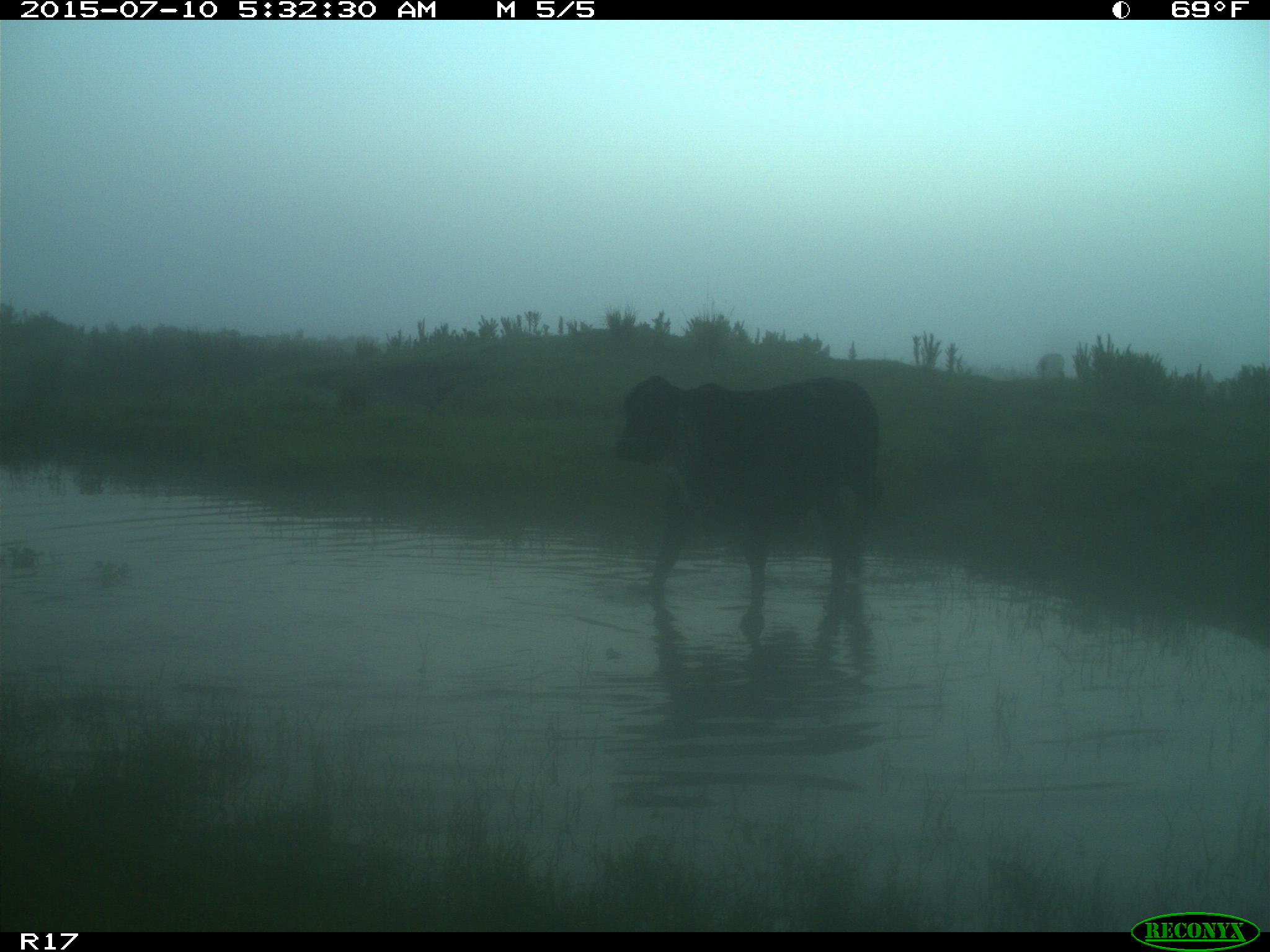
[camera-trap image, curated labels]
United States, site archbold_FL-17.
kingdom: Animalia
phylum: Chordata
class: Mammalia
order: Artiodactyla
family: Bovidae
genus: Bos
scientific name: Bos taurus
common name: domestic cow